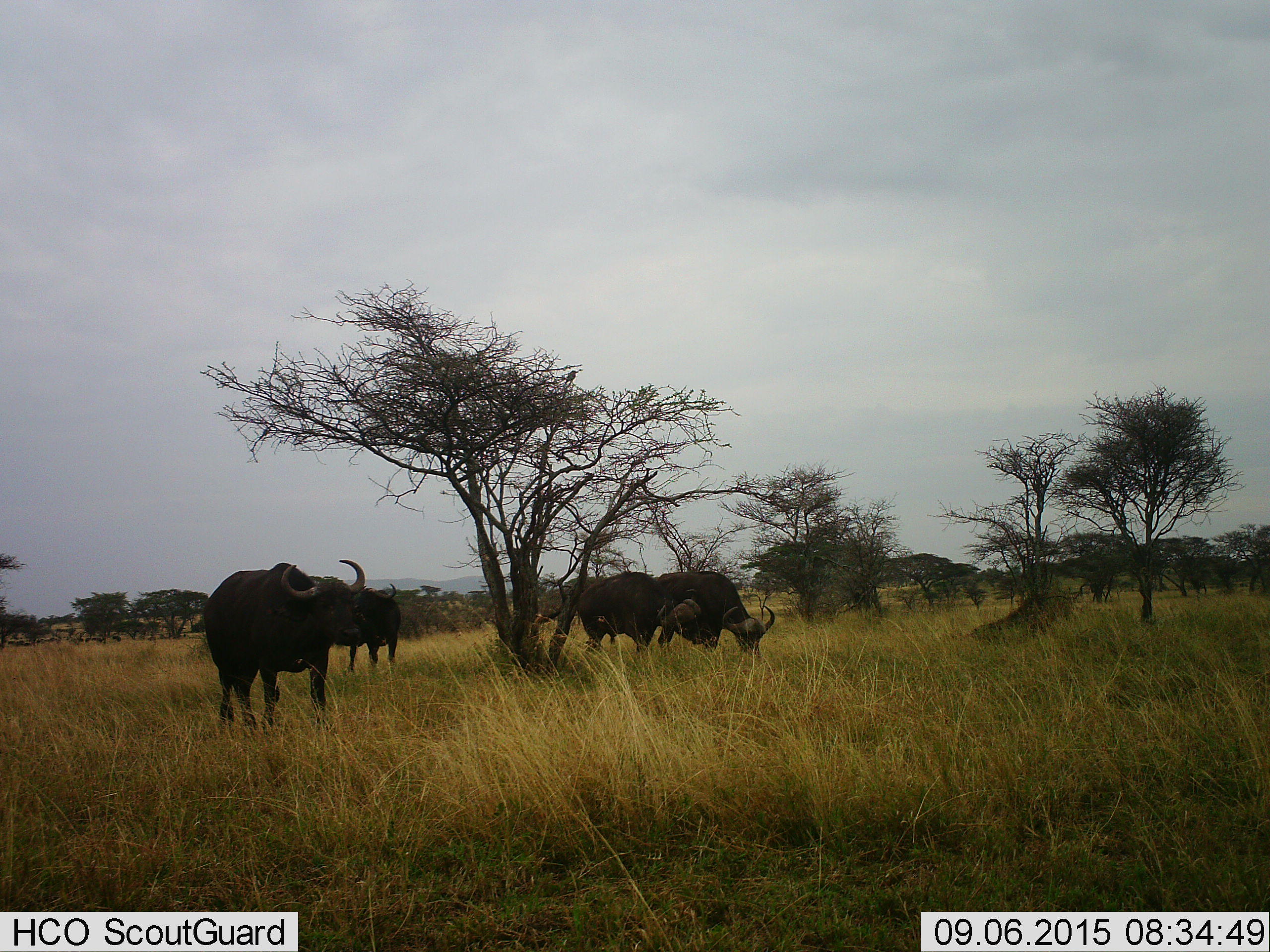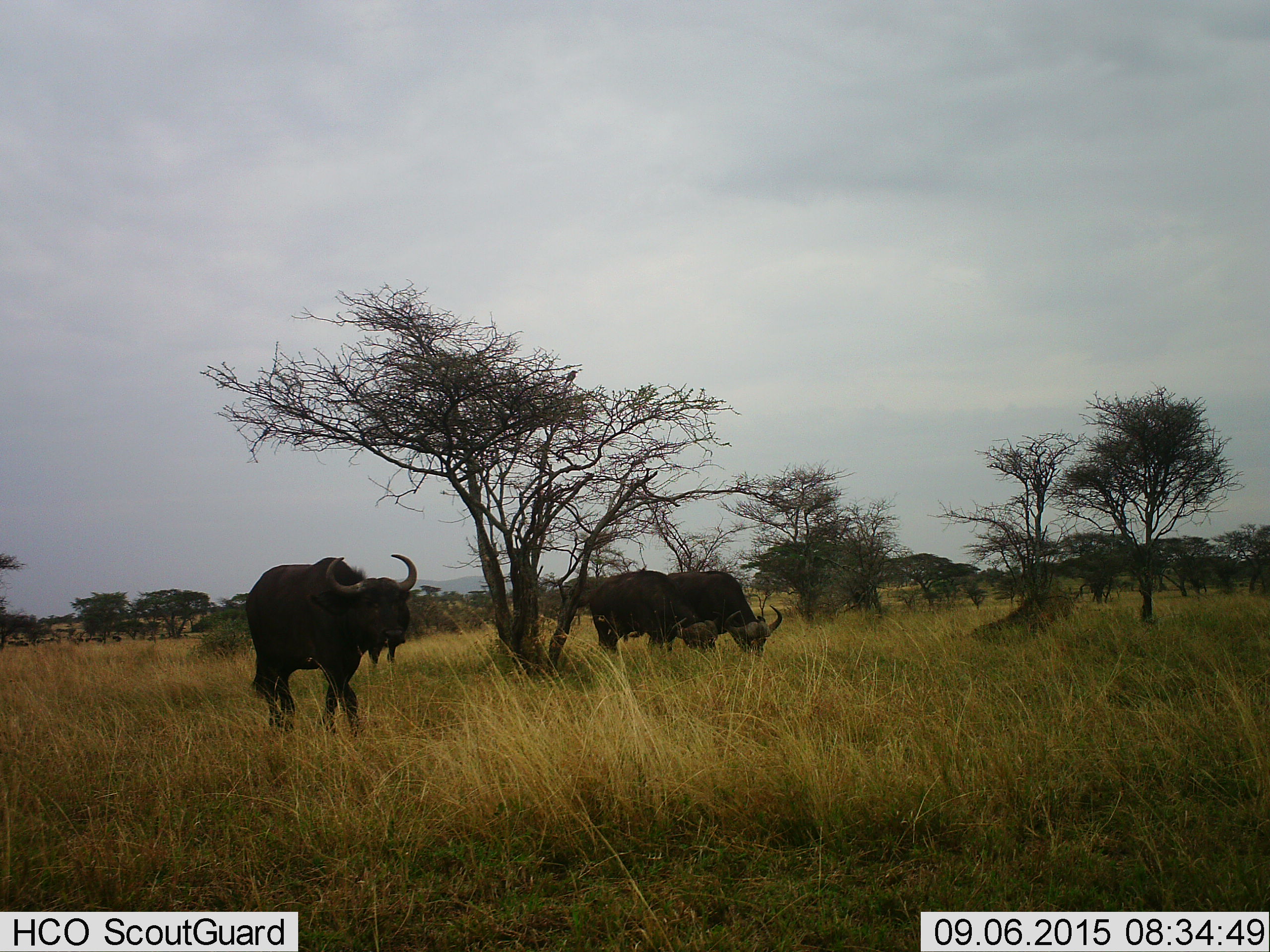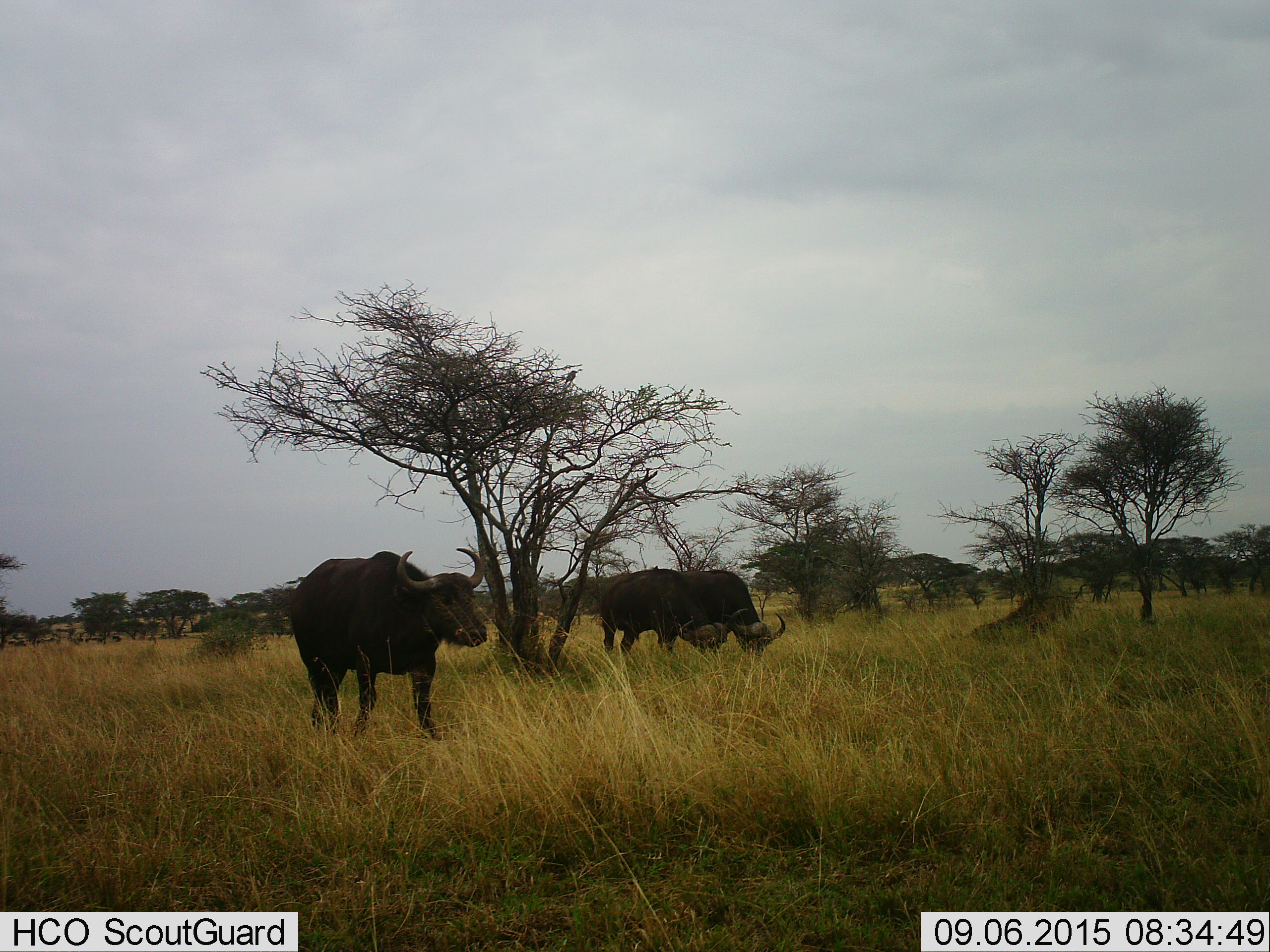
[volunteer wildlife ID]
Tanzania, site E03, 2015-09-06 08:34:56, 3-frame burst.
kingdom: Animalia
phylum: Chordata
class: Mammalia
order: Artiodactyla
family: Bovidae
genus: Syncerus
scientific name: Syncerus caffer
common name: cape buffalo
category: buffalo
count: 4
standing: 44%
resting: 6%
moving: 56%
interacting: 0%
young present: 0%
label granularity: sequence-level